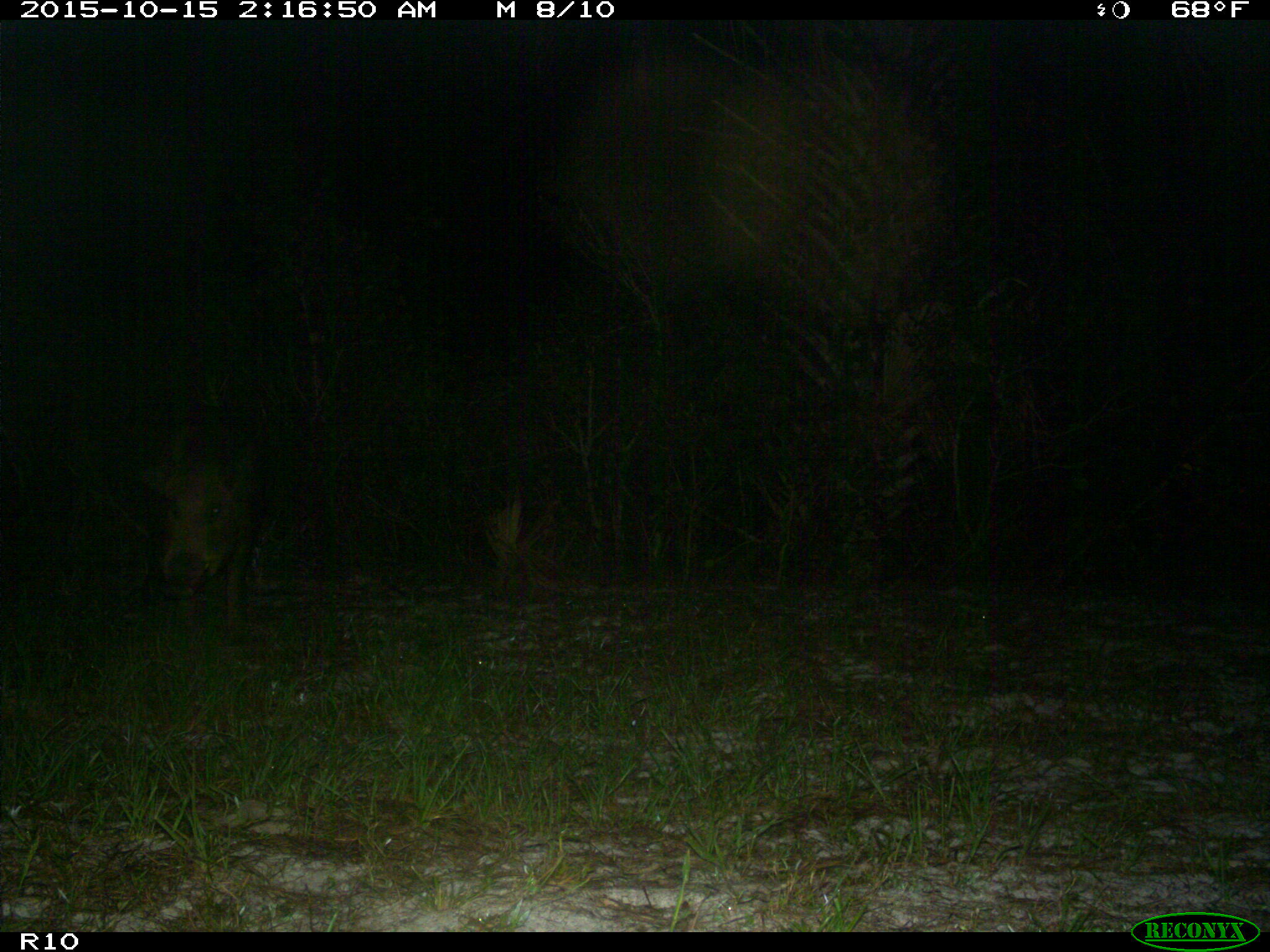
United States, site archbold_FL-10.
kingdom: Animalia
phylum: Chordata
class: Mammalia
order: Artiodactyla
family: Suidae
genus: Sus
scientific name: Sus scrofa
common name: wild boar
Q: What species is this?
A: Sus scrofa (wild boar).